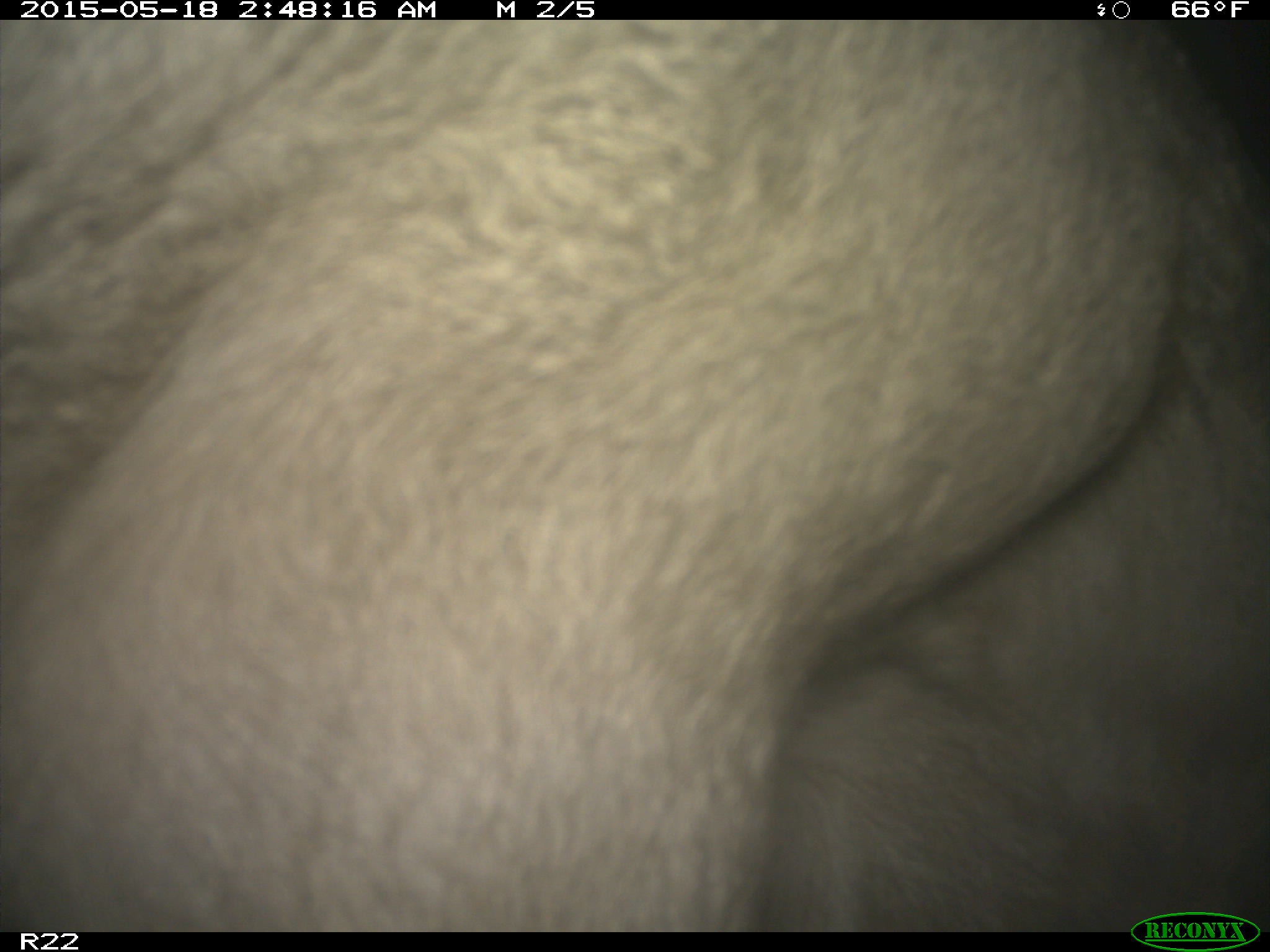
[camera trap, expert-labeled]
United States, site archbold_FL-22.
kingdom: Animalia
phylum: Chordata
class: Mammalia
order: Artiodactyla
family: Bovidae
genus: Bos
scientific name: Bos taurus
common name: domestic cow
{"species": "Bos taurus (domestic cow)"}